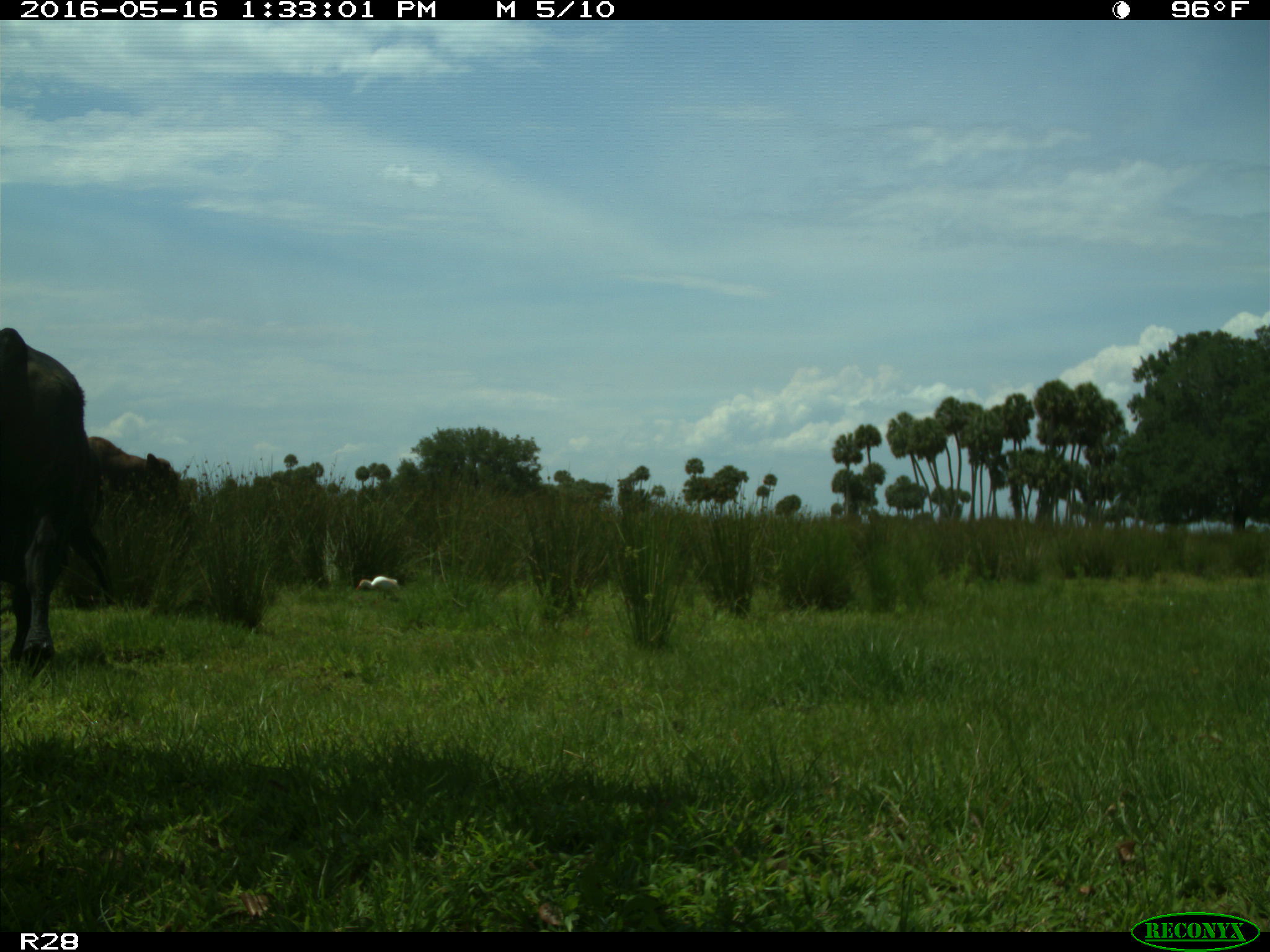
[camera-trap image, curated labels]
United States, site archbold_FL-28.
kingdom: Animalia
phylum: Chordata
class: Mammalia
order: Artiodactyla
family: Bovidae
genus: Bos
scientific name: Bos taurus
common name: domestic cow